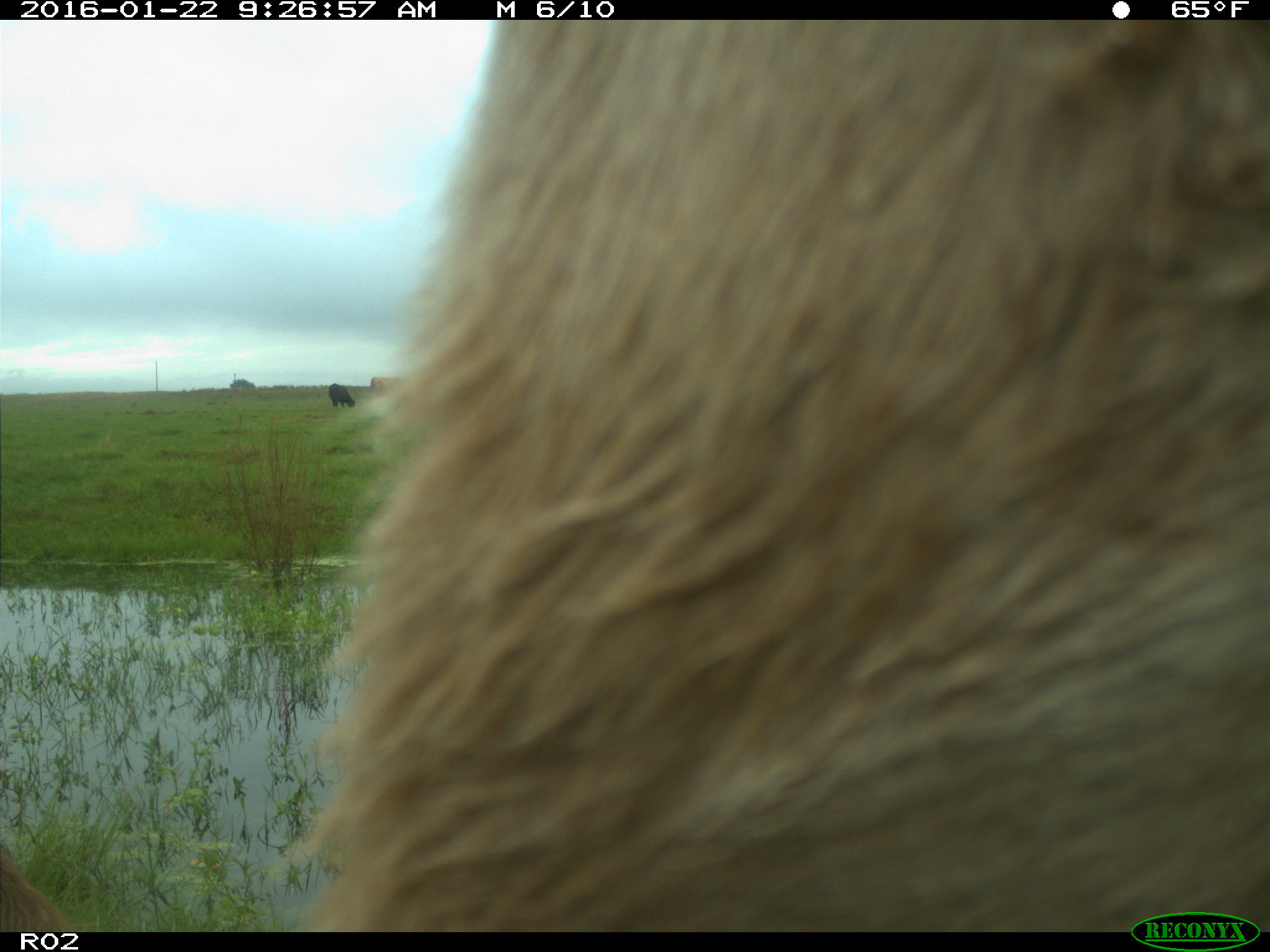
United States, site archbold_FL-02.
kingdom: Animalia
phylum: Chordata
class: Mammalia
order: Artiodactyla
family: Bovidae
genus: Bos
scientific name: Bos taurus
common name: domestic cow